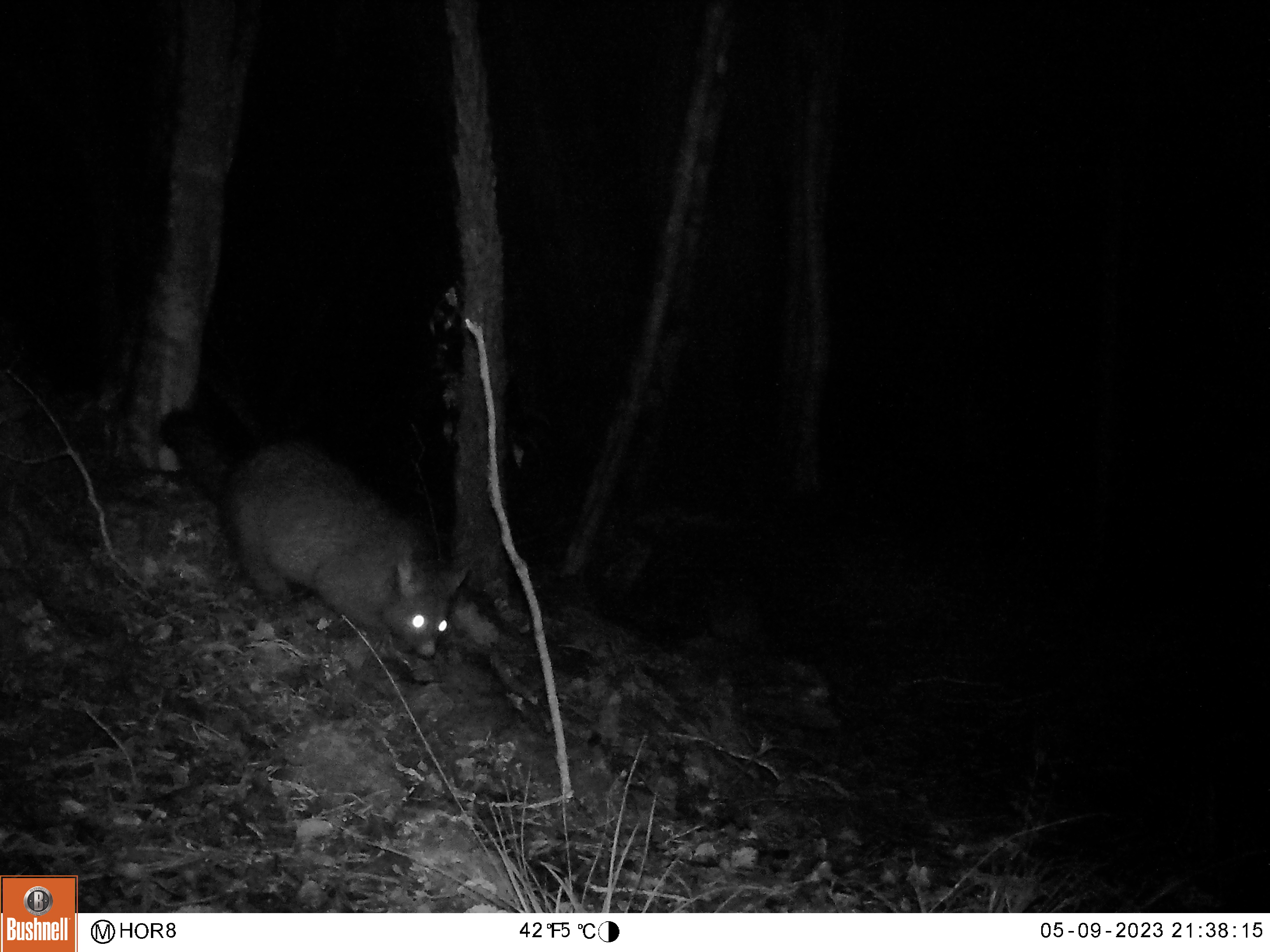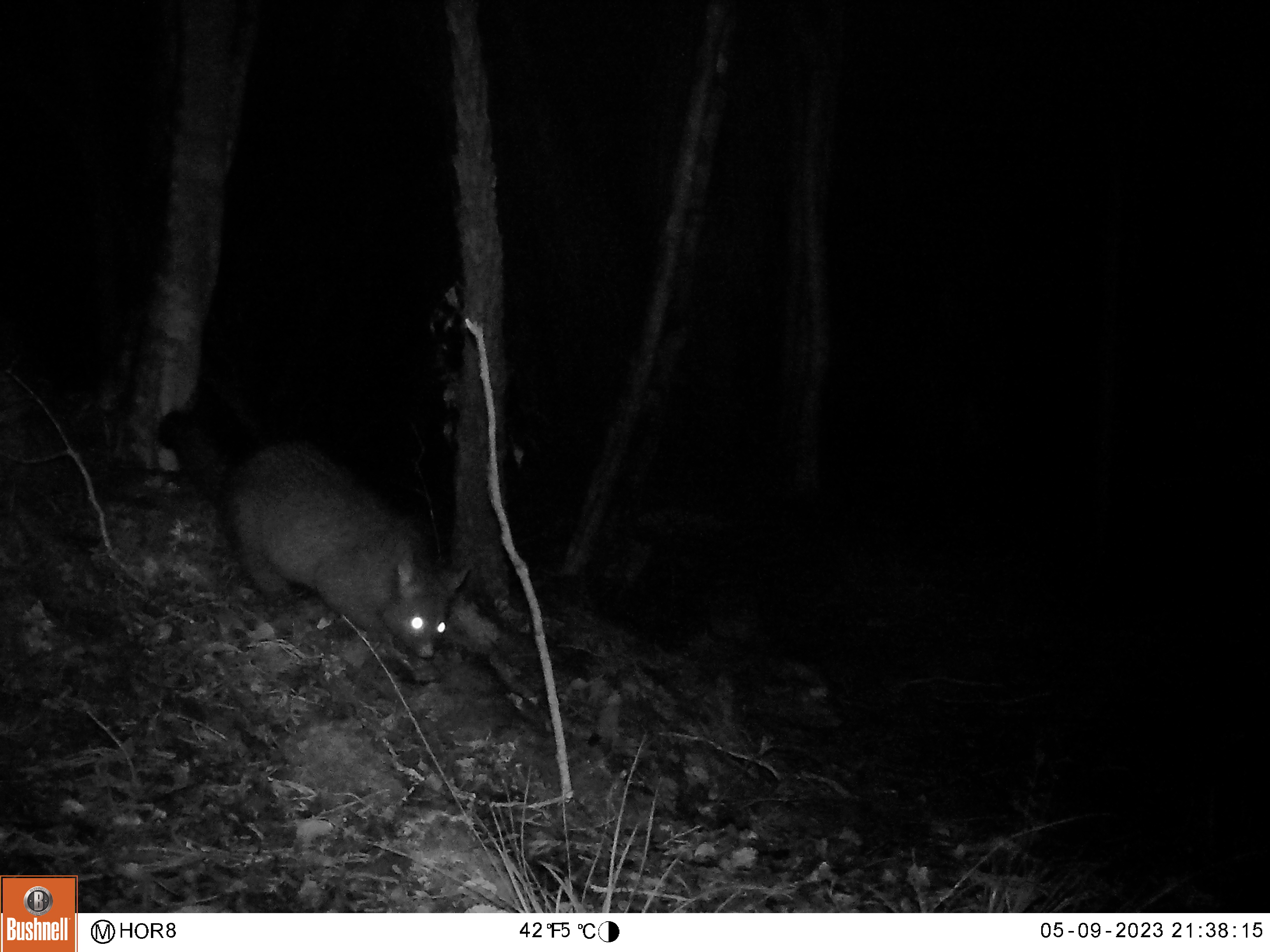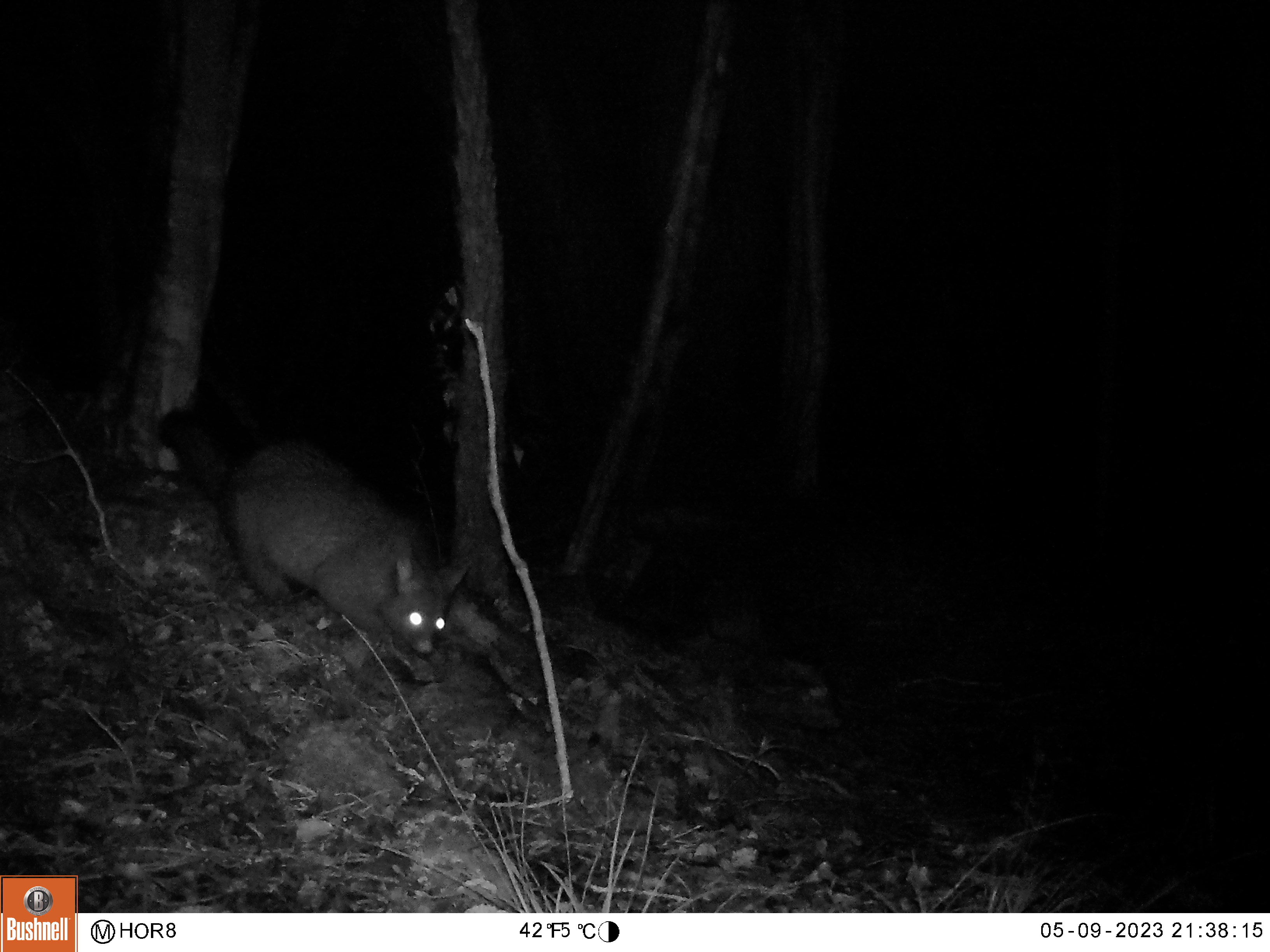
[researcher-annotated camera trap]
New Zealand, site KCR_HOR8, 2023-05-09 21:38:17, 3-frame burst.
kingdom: Animalia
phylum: Chordata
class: Mammalia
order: Diprotodontia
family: Phalangeridae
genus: Trichosurus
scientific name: Trichosurus vulpecula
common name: common brushtail possum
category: possum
Possum (common brushtail possum) (Trichosurus vulpecula).